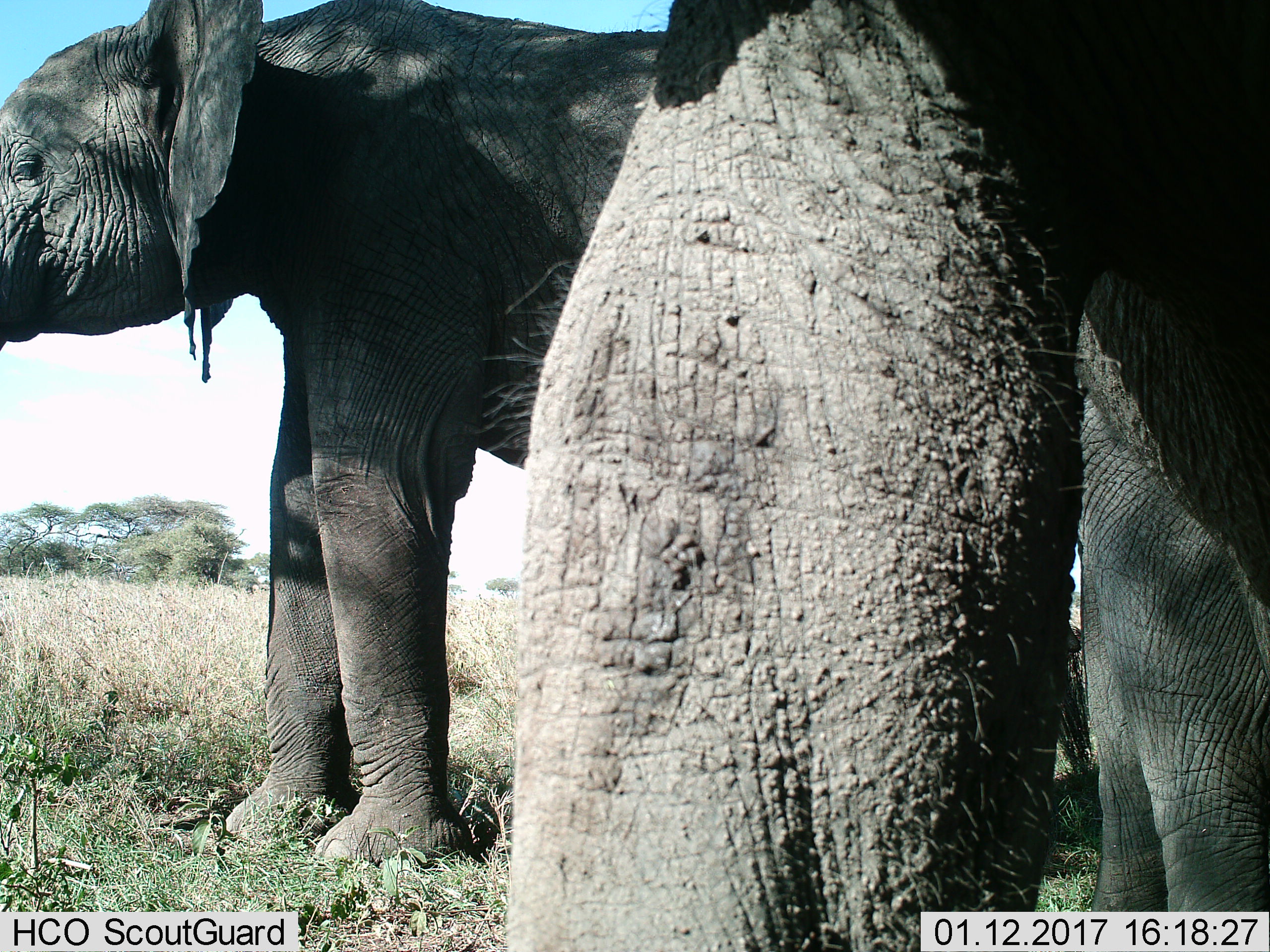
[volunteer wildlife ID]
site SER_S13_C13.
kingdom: Animalia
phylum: Chordata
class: Mammalia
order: Proboscidea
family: Elephantidae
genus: Loxodonta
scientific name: Loxodonta africana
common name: african bush elephant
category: elephant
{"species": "elephant (african bush elephant) (Loxodonta africana)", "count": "3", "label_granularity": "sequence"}